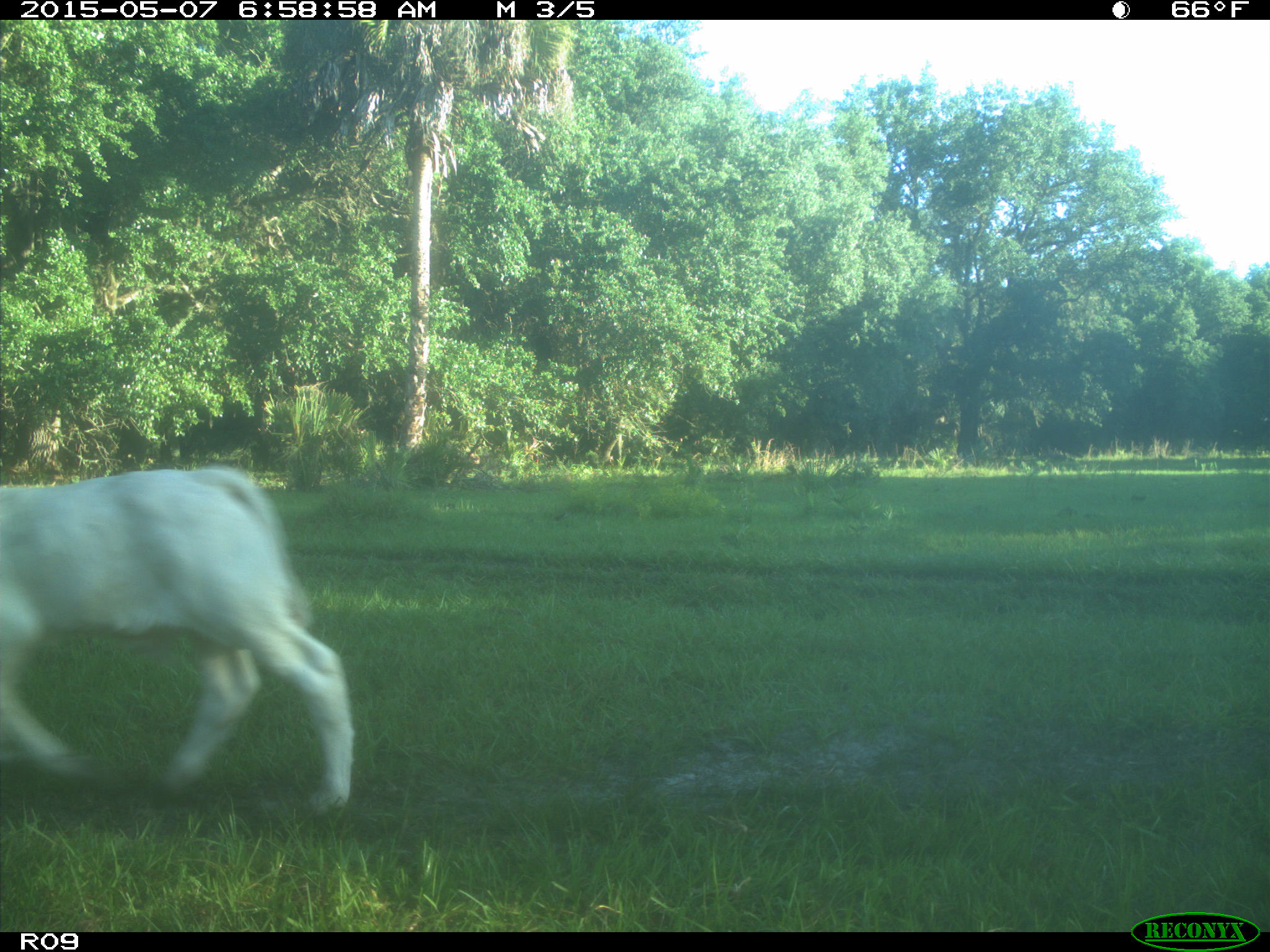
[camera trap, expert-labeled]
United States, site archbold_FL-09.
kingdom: Animalia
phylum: Chordata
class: Mammalia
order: Artiodactyla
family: Bovidae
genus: Bos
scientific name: Bos taurus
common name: domestic cow